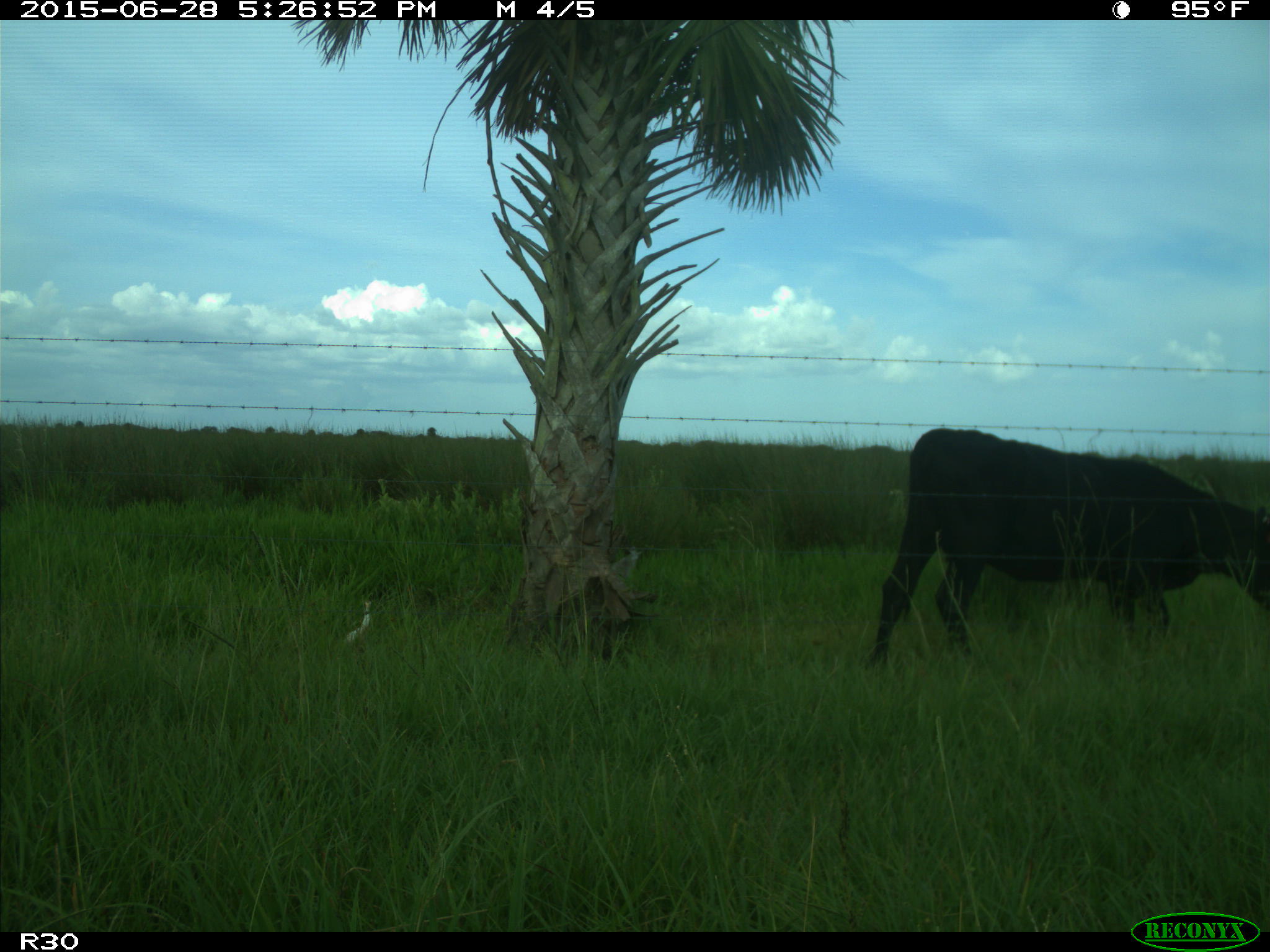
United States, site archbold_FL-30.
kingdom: Animalia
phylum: Chordata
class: Mammalia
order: Artiodactyla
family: Bovidae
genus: Bos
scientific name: Bos taurus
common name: domestic cow